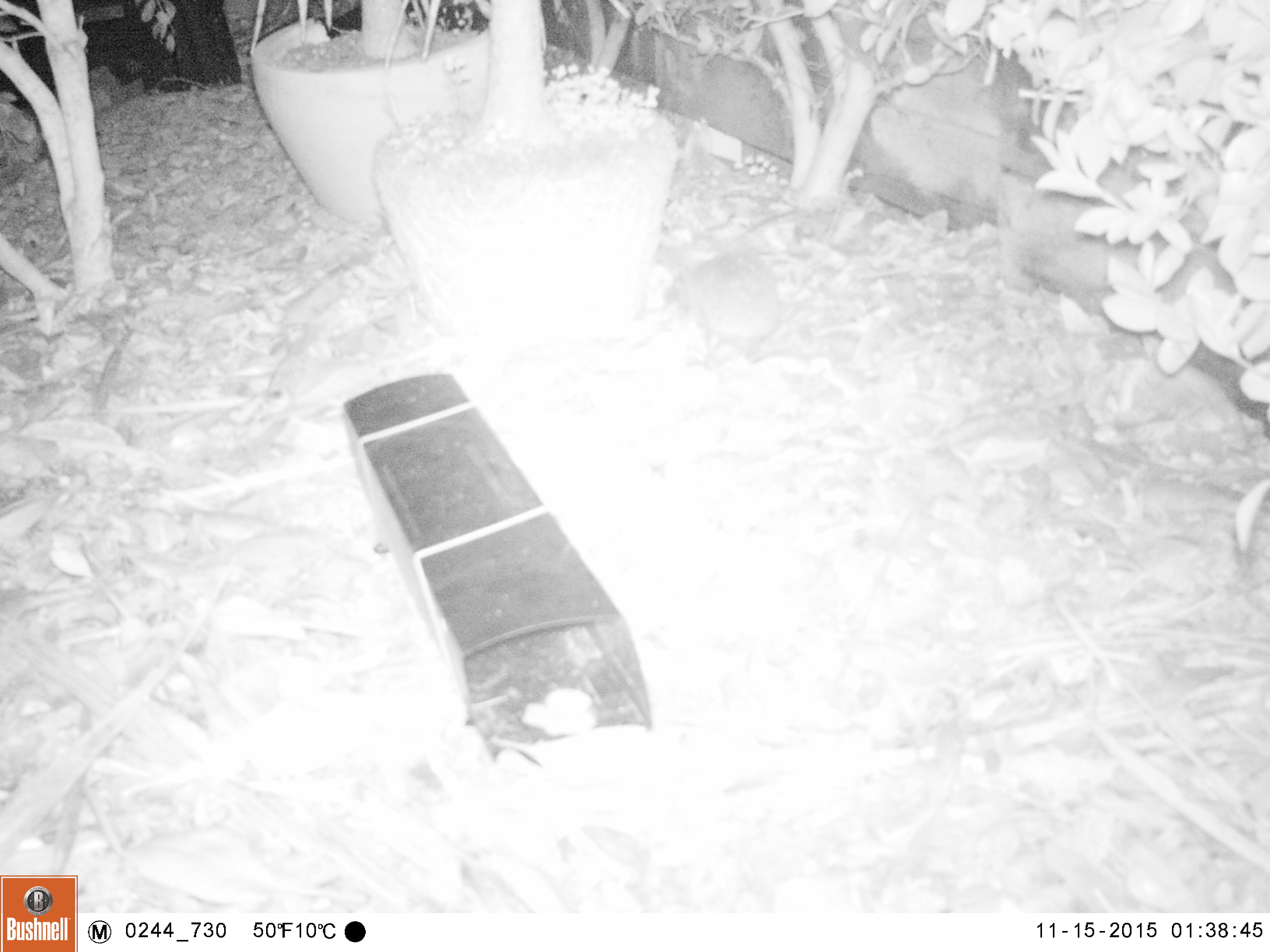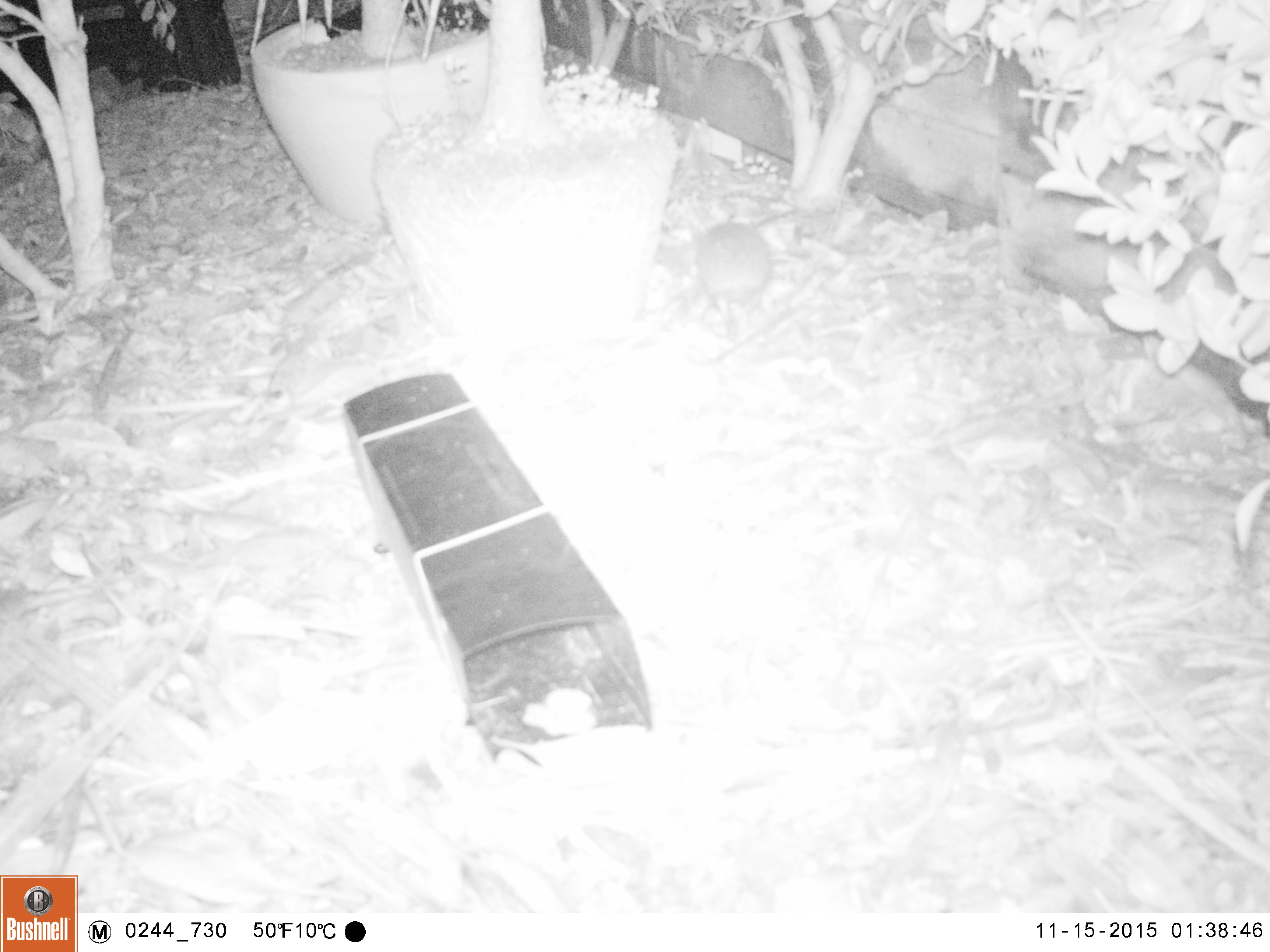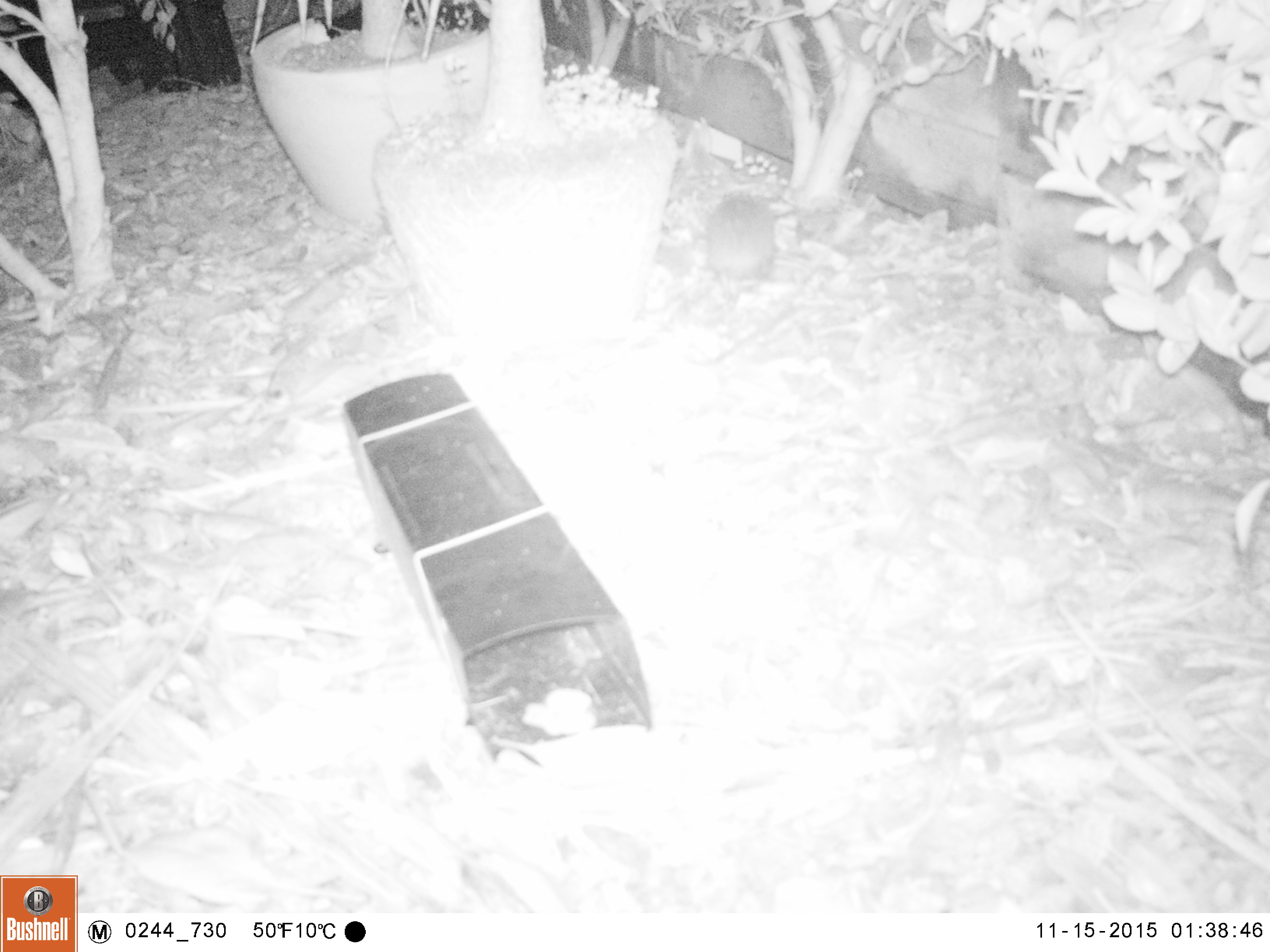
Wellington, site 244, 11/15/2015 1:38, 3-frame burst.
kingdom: Animalia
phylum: Chordata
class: Mammalia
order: Eulipotyphla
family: Erinaceidae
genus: Erinaceus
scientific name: Erinaceus europaeus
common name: hedgehog